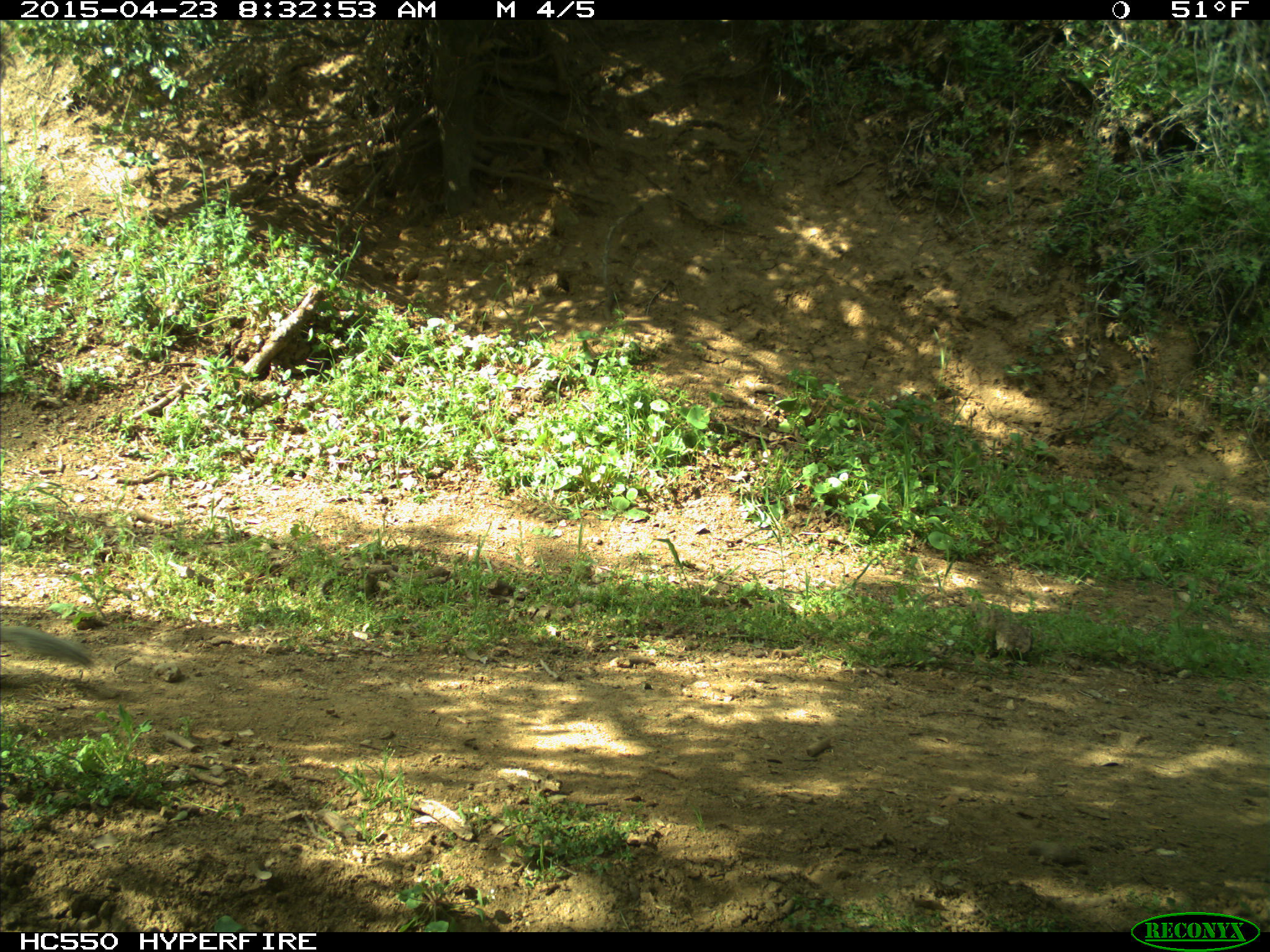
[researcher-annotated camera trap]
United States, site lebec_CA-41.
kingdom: Animalia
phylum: Chordata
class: Mammalia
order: Rodentia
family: Sciuridae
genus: Otospermophilus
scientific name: Otospermophilus beecheyi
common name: california ground squirrel